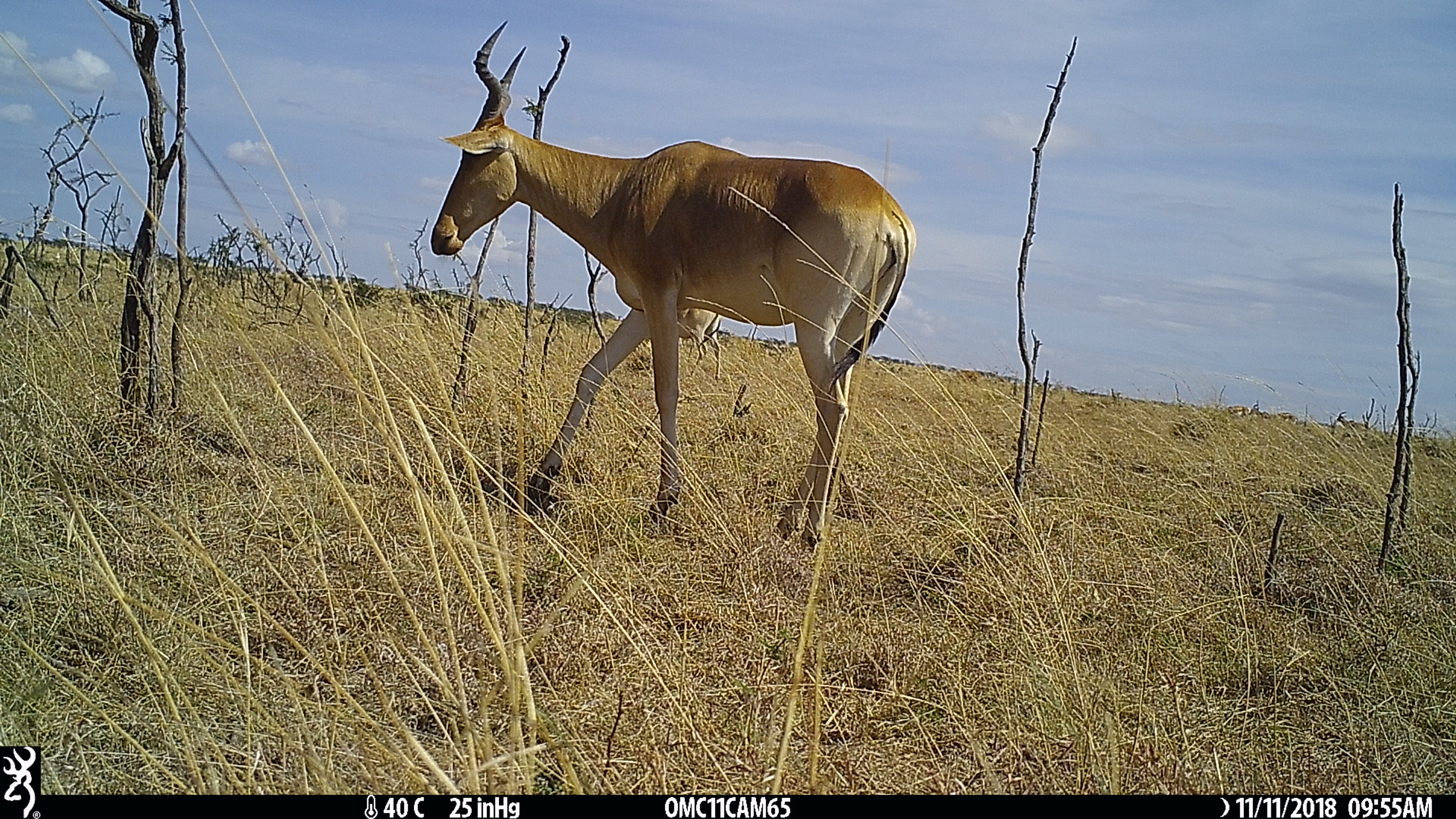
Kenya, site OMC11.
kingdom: Animalia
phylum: Chordata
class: Mammalia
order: Artiodactyla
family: Bovidae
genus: Alcelaphus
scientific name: Alcelaphus buselaphus cokii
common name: coke's hartebeest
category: hartebeest cokes